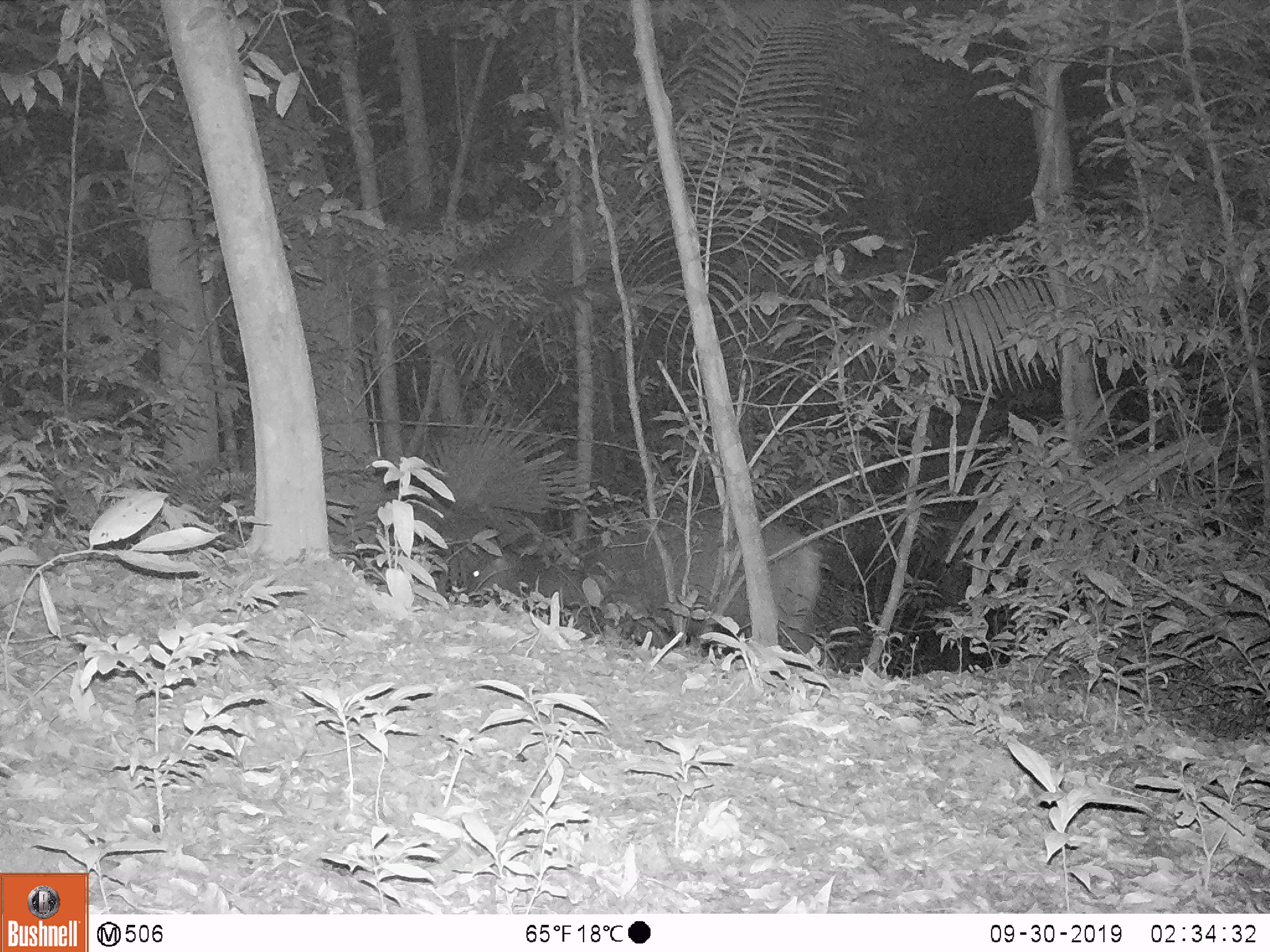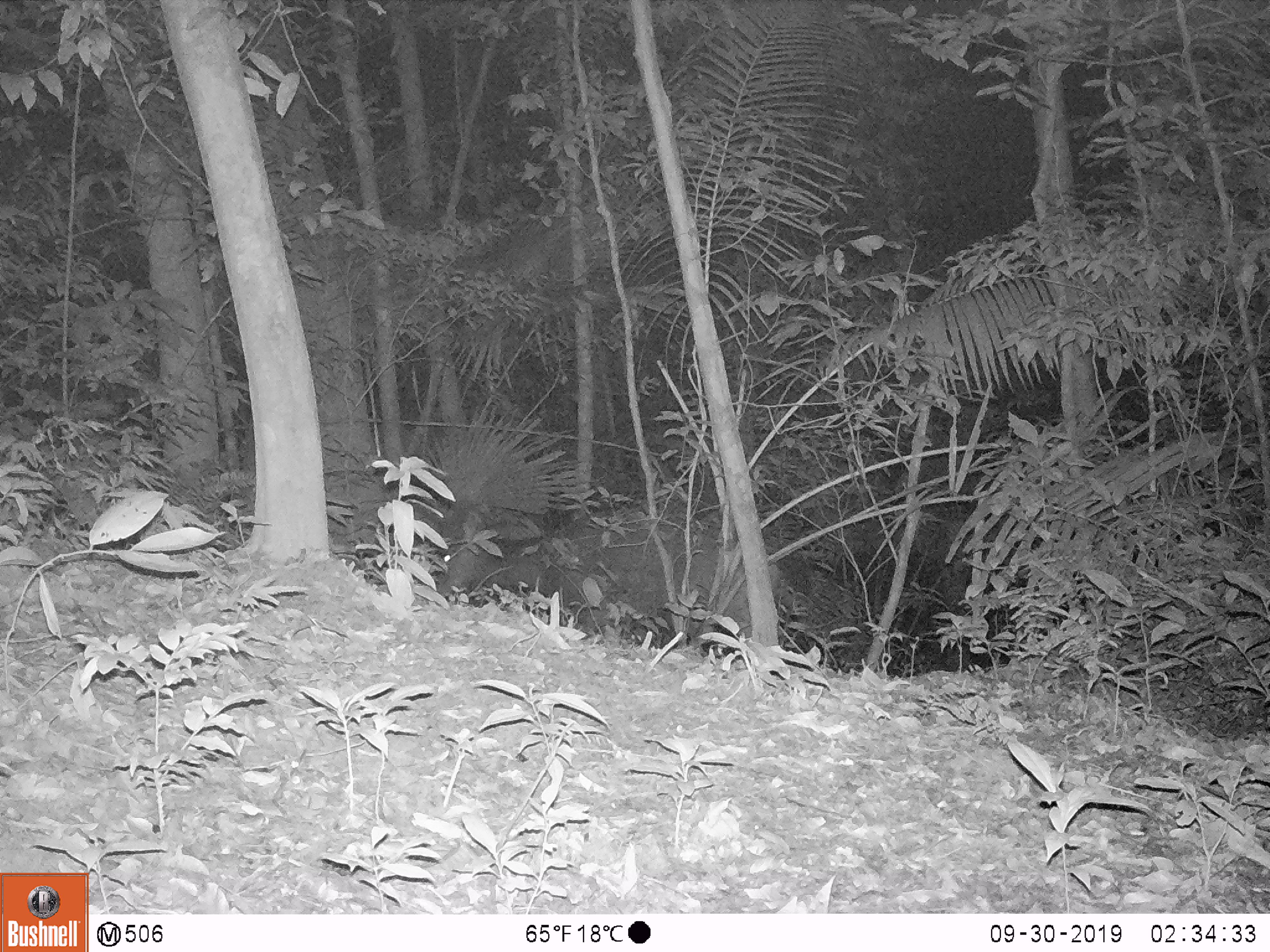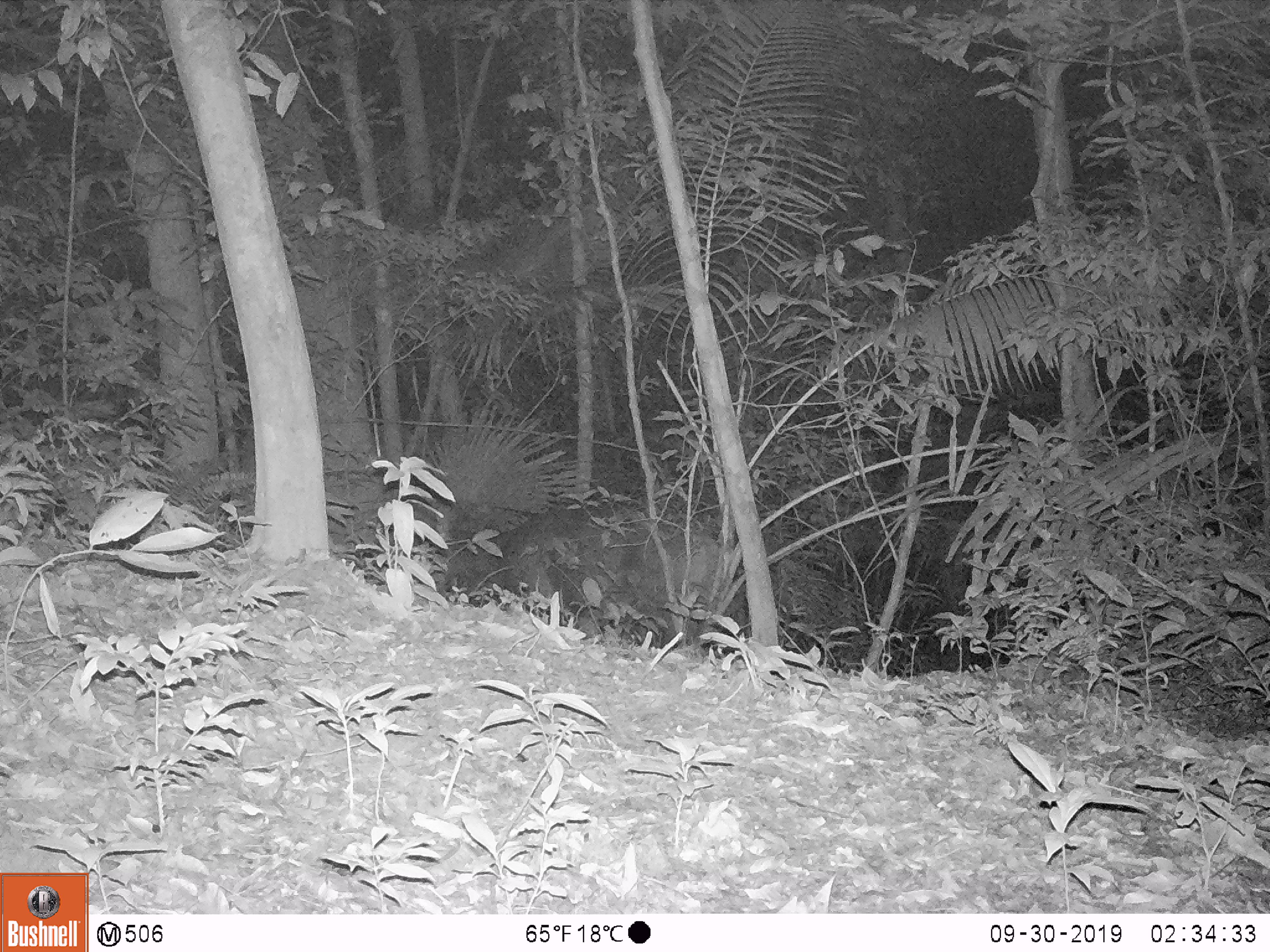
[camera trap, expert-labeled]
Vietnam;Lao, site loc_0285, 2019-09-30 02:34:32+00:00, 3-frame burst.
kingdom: Animalia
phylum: Chordata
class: Mammalia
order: Artiodactyla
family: Cervidae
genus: Rusa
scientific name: Rusa unicolor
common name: sambar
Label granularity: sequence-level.